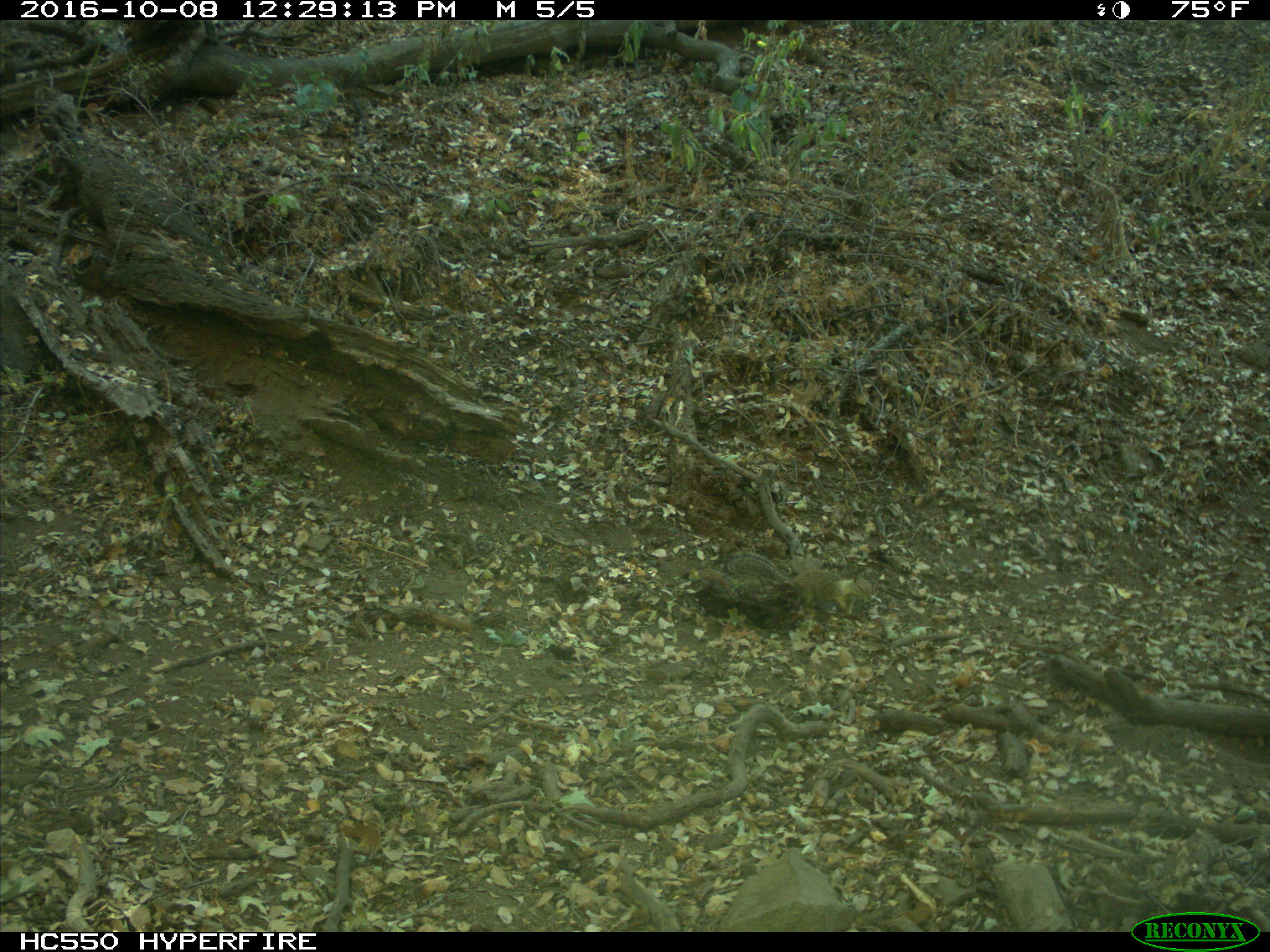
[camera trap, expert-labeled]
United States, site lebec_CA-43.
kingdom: Animalia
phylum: Chordata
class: Mammalia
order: Rodentia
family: Sciuridae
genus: Otospermophilus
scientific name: Otospermophilus beecheyi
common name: california ground squirrel